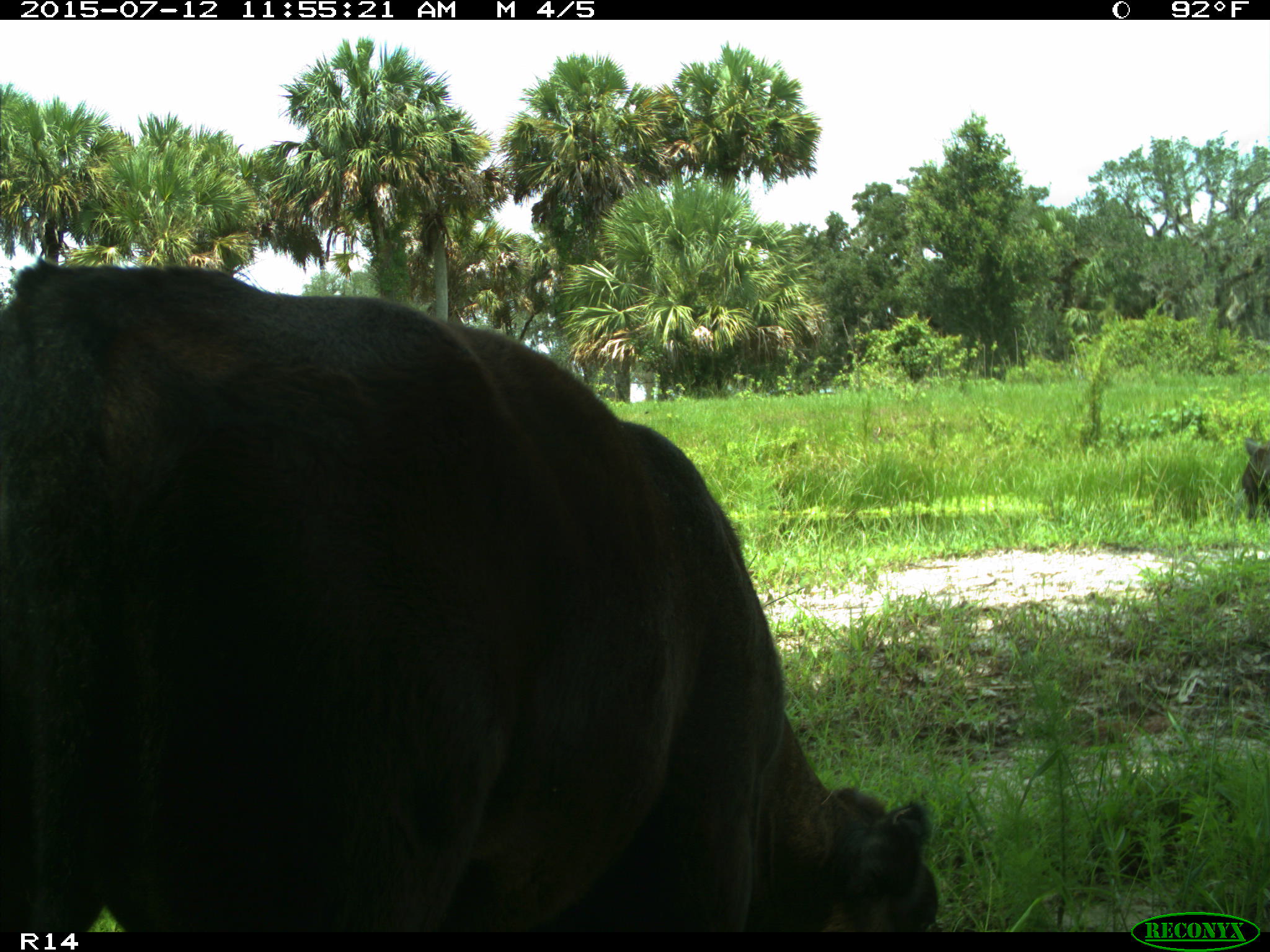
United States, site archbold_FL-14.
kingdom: Animalia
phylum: Chordata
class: Mammalia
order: Artiodactyla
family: Bovidae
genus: Bos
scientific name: Bos taurus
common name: domestic cow